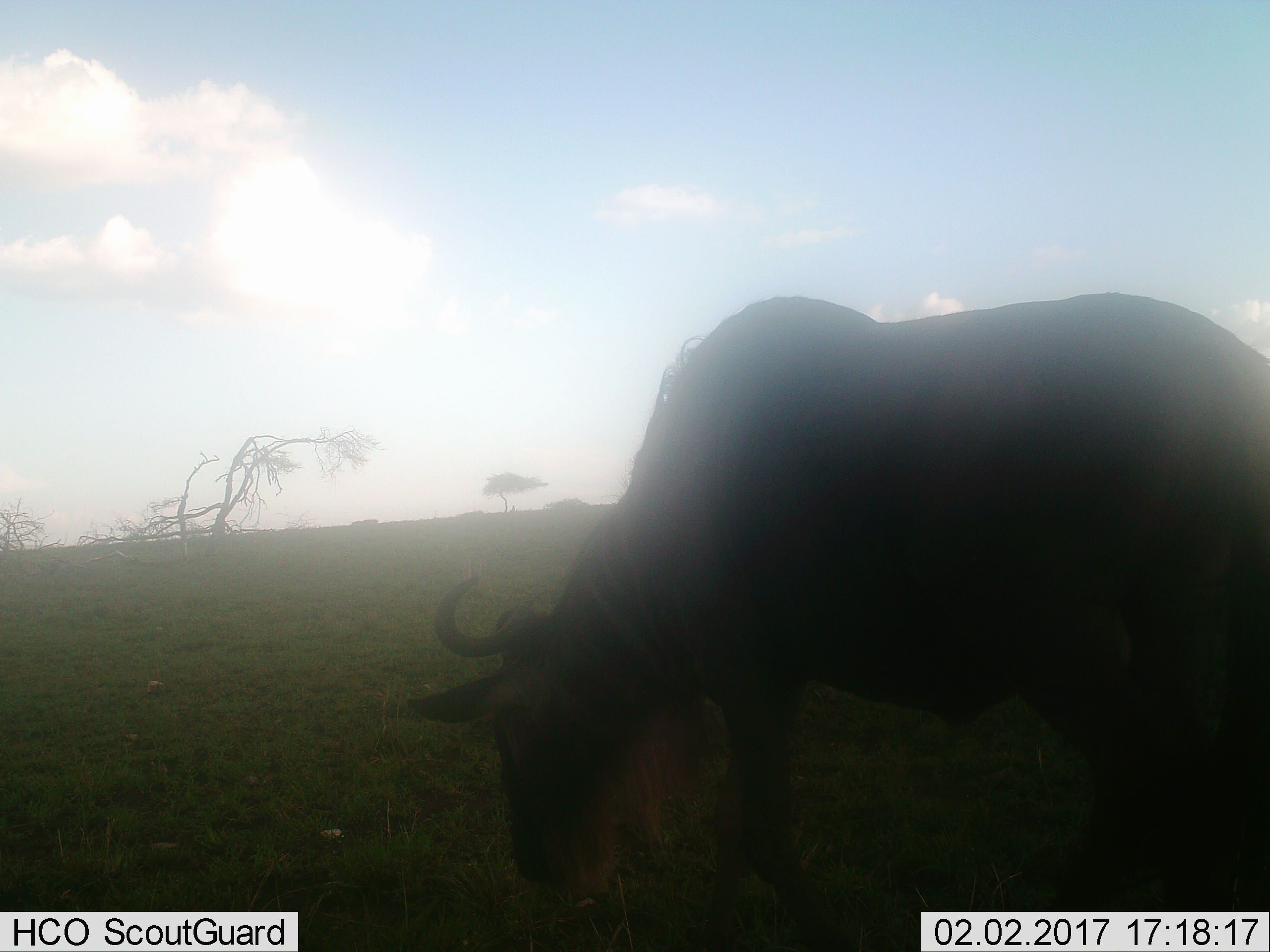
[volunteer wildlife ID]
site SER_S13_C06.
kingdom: Animalia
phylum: Chordata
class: Mammalia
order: Artiodactyla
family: Bovidae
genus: Connochaetes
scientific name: Connochaetes taurinus taurinus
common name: blue wildebeest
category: wildebeestblue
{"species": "wildebeestblue (blue wildebeest) (Connochaetes taurinus taurinus)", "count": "1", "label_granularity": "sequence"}